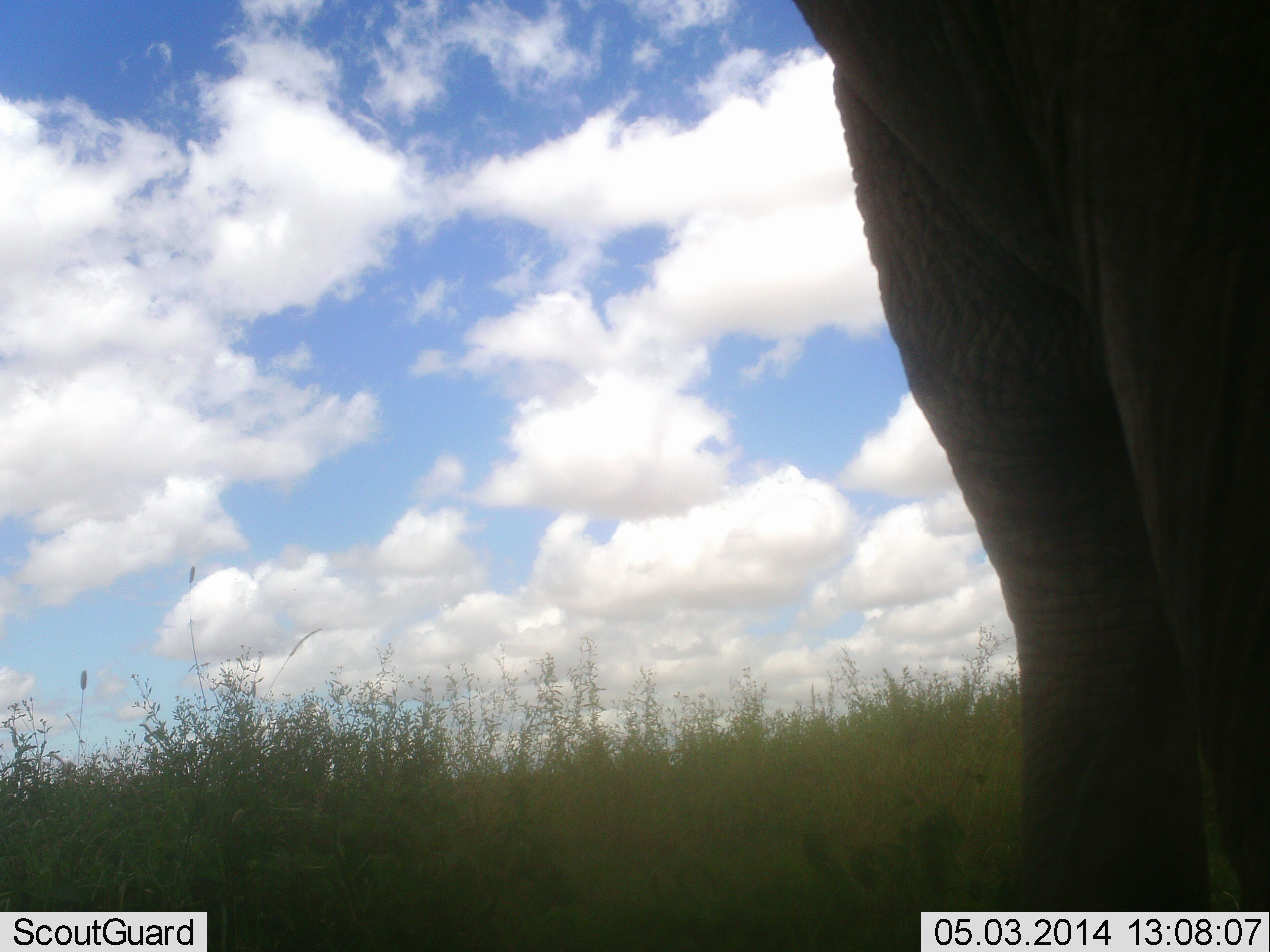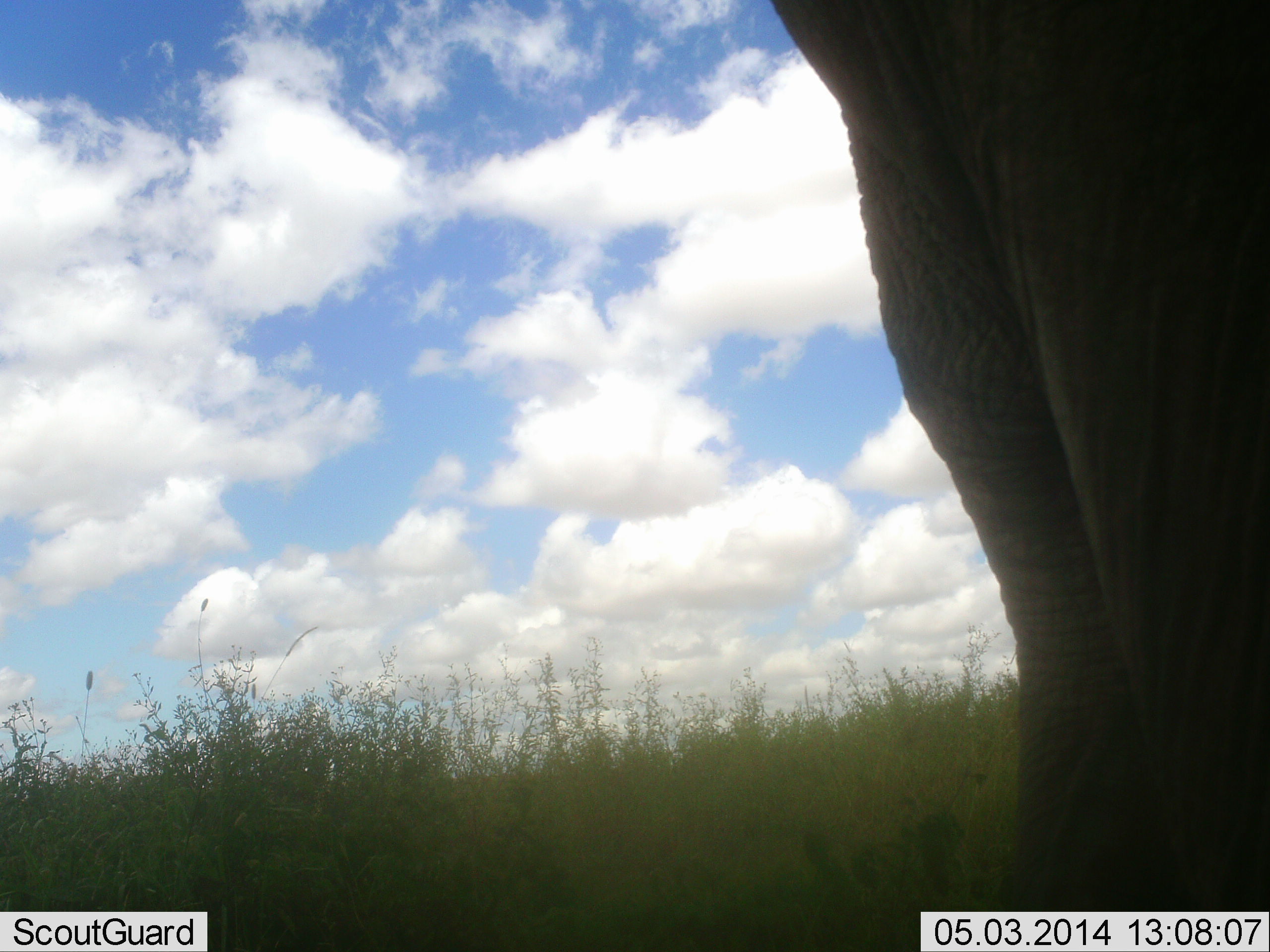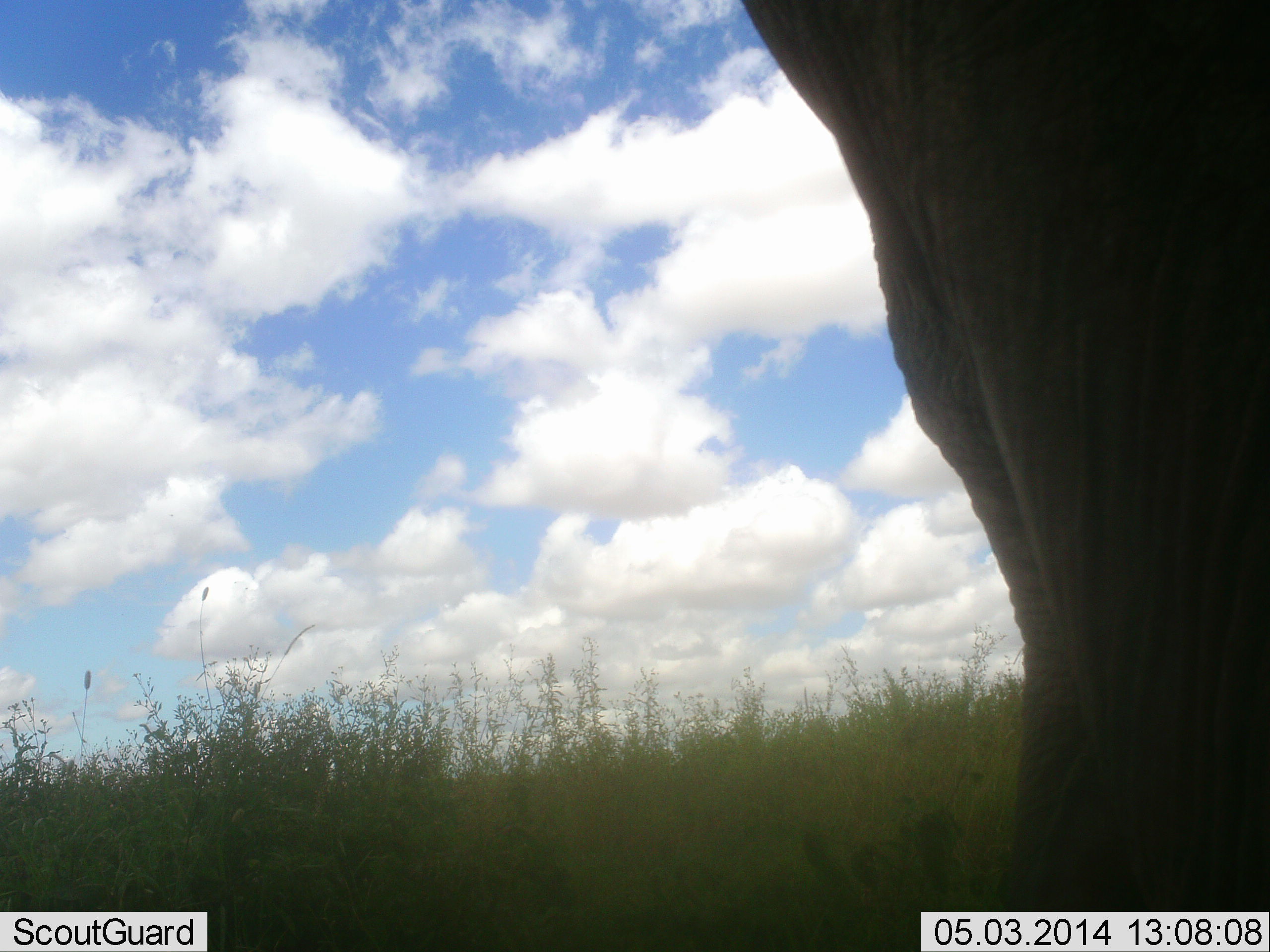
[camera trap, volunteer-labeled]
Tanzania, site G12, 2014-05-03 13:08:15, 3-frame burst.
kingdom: Animalia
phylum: Chordata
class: Mammalia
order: Proboscidea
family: Elephantidae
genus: Loxodonta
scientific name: Loxodonta africana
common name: african bush elephant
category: elephant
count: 1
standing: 91%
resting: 0%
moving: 9%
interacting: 9%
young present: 0%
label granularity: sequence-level